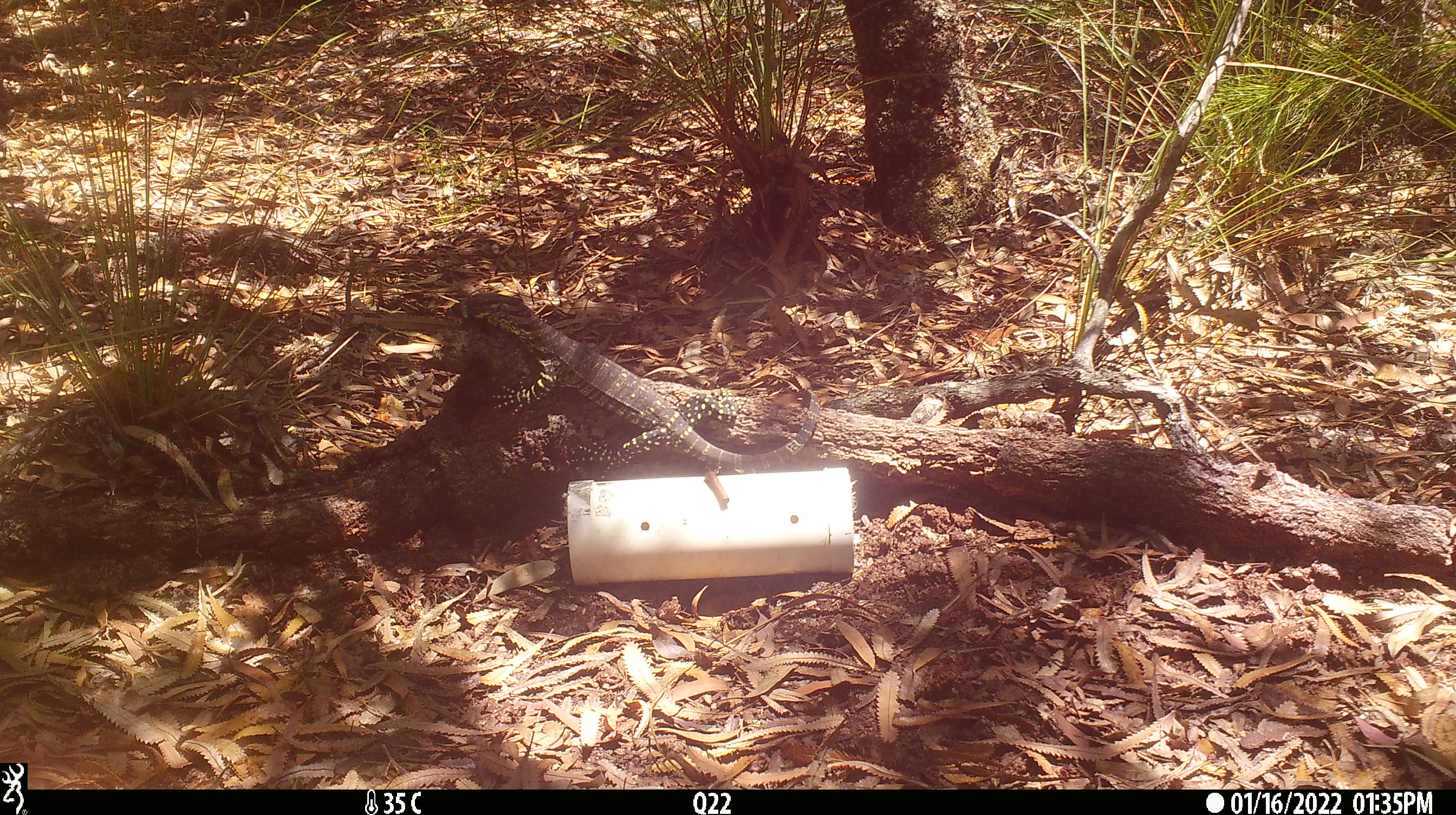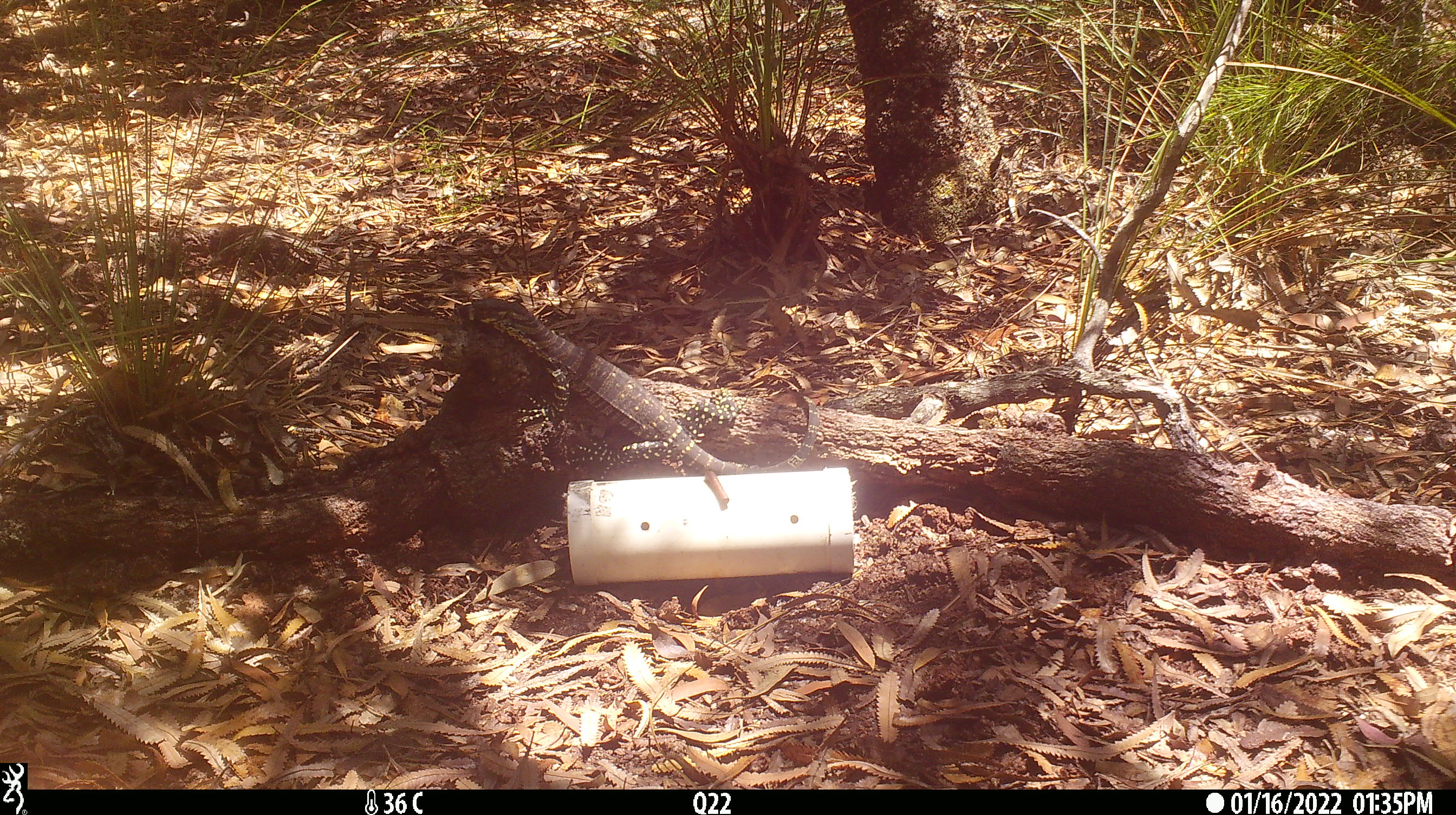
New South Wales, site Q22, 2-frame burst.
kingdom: Animalia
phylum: Chordata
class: Reptilia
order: Squamata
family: Varanidae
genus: Varanus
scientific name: Varanus varius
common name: lace monitor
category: goanna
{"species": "goanna (lace monitor) (Varanus varius)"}